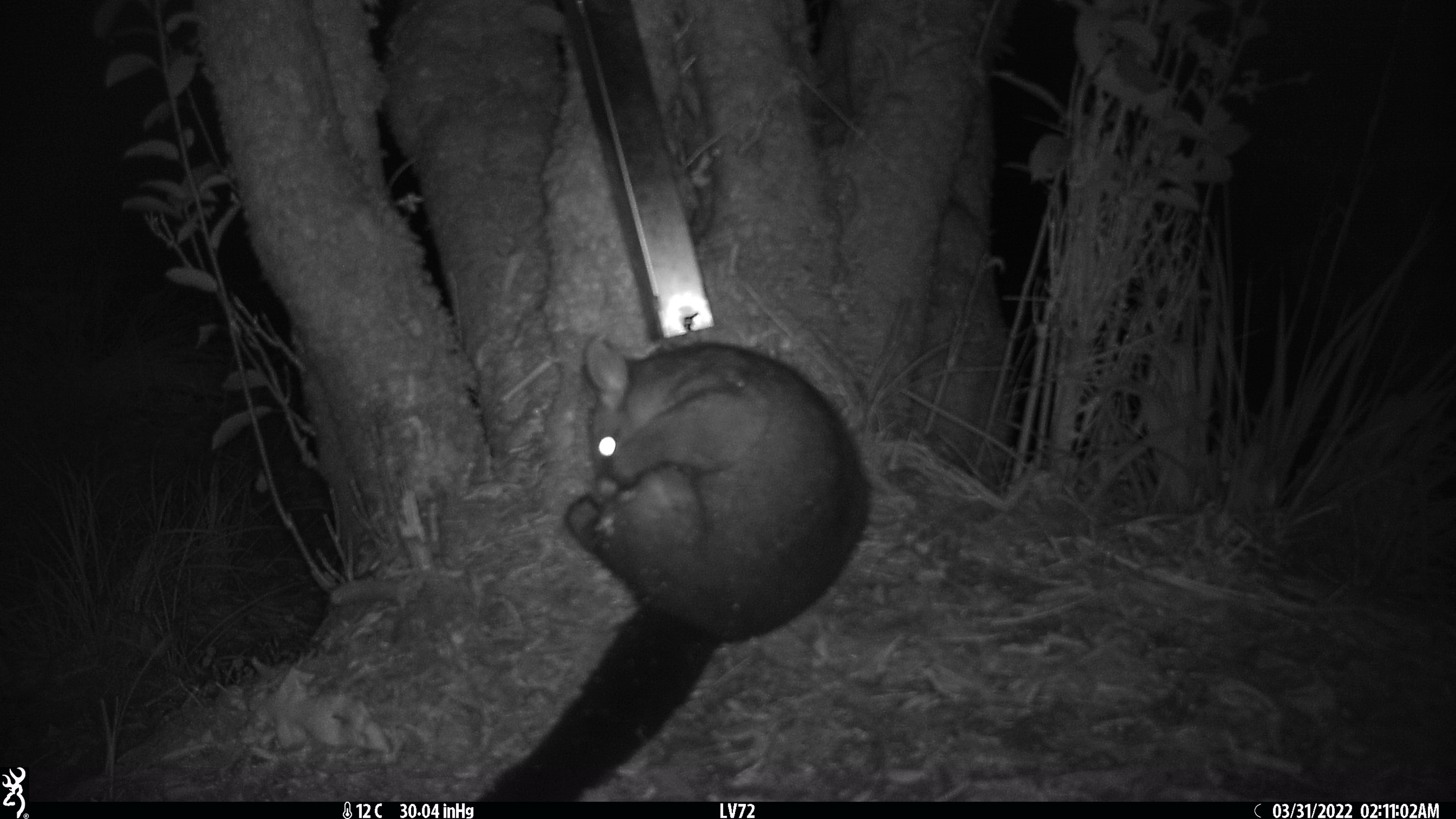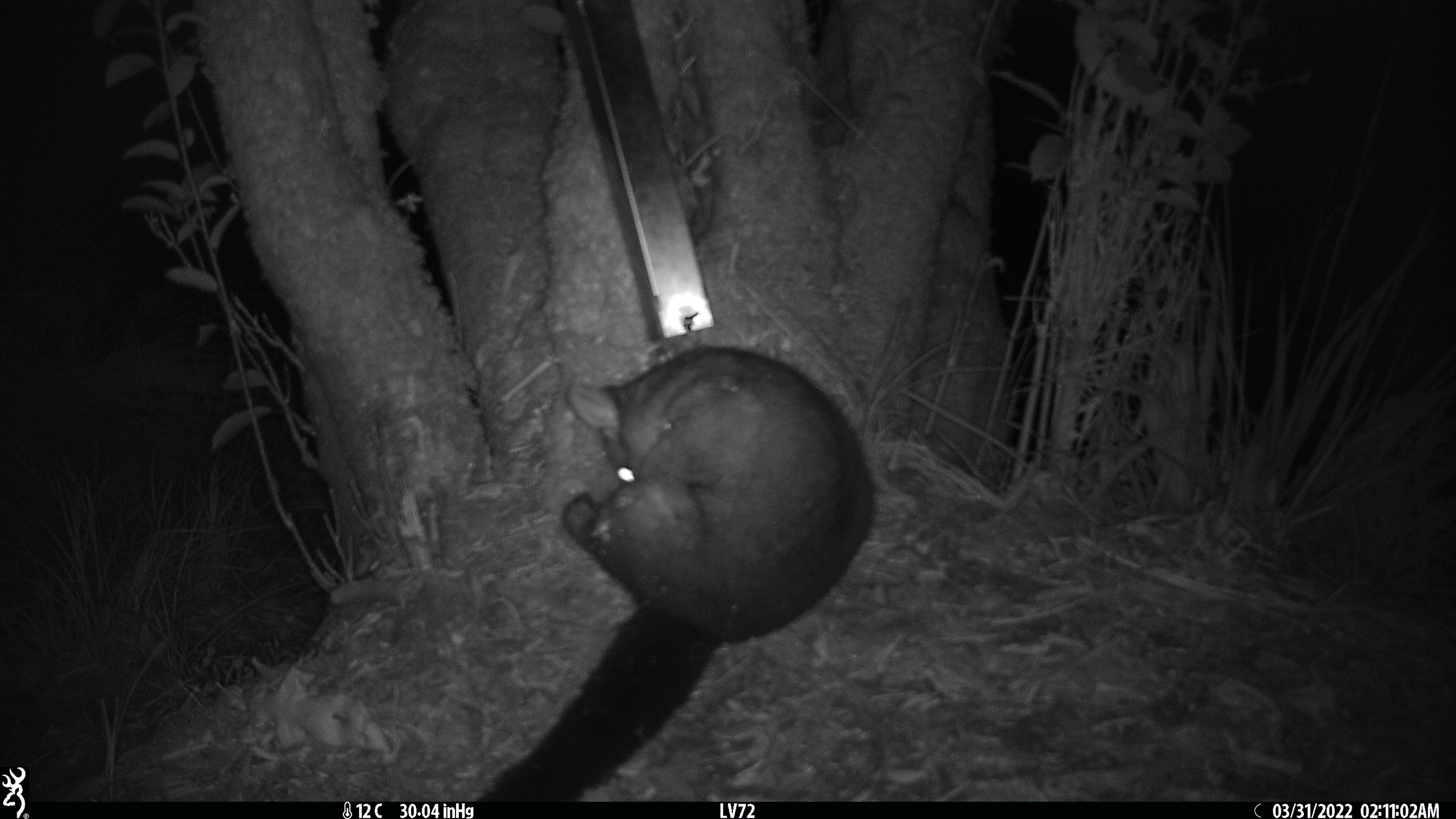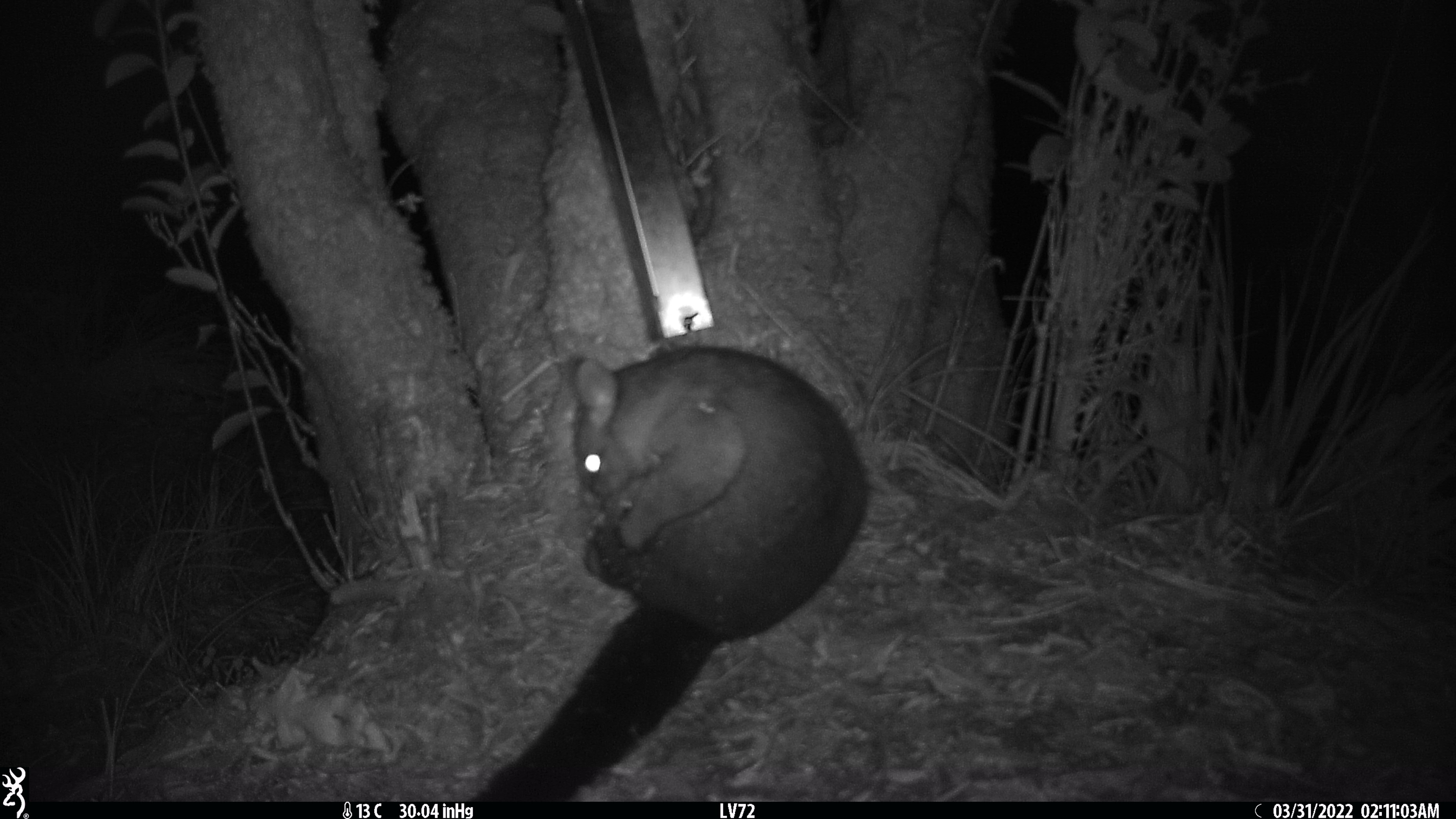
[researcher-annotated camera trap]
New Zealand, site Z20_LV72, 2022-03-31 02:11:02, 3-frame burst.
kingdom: Animalia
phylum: Chordata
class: Mammalia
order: Diprotodontia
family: Phalangeridae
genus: Trichosurus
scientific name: Trichosurus vulpecula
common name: common brushtail possum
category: possum